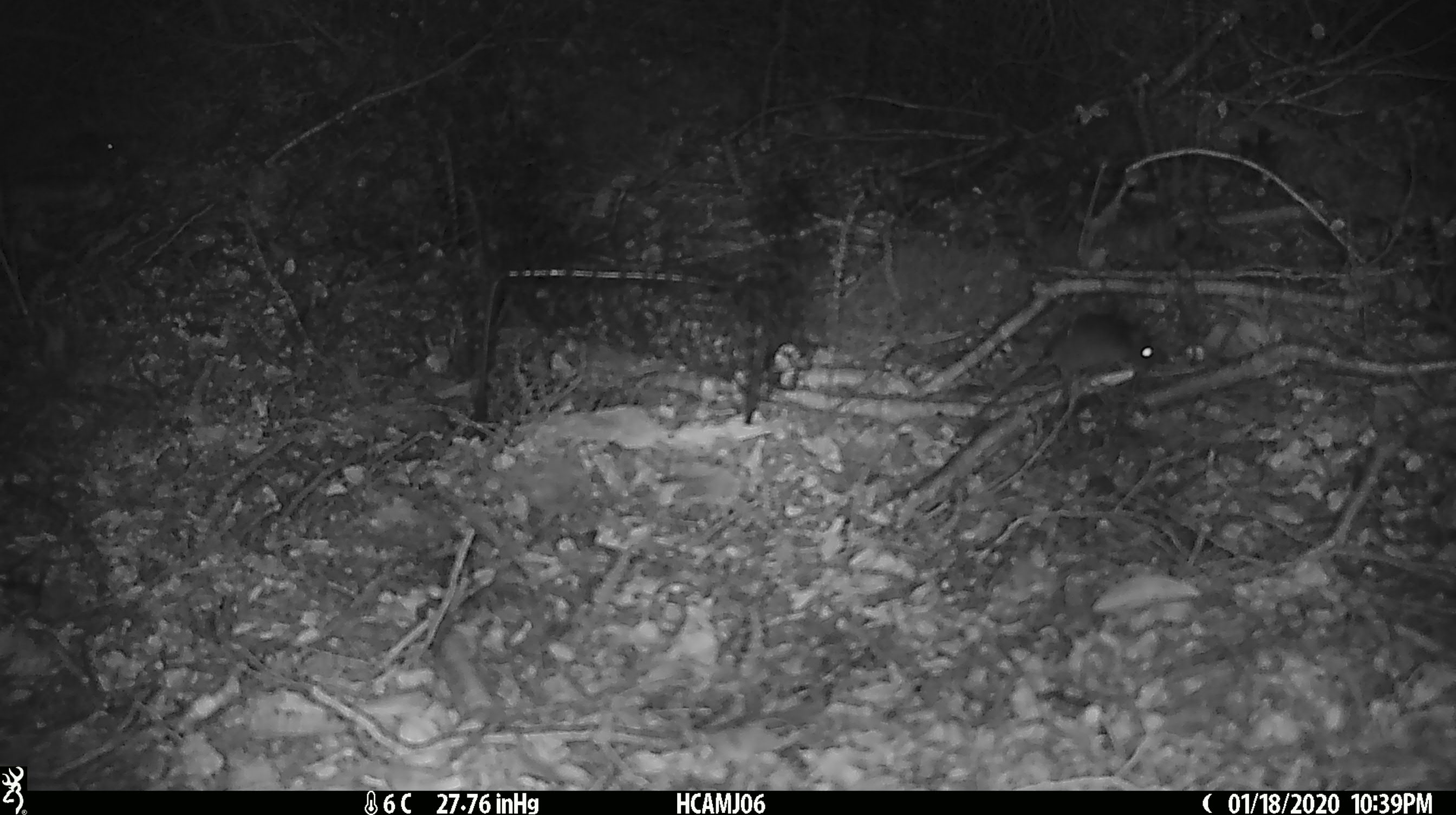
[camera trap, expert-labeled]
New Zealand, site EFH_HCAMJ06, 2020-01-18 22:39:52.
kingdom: Animalia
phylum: Chordata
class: Mammalia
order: Rodentia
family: Muridae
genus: Mus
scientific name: Mus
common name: mouse